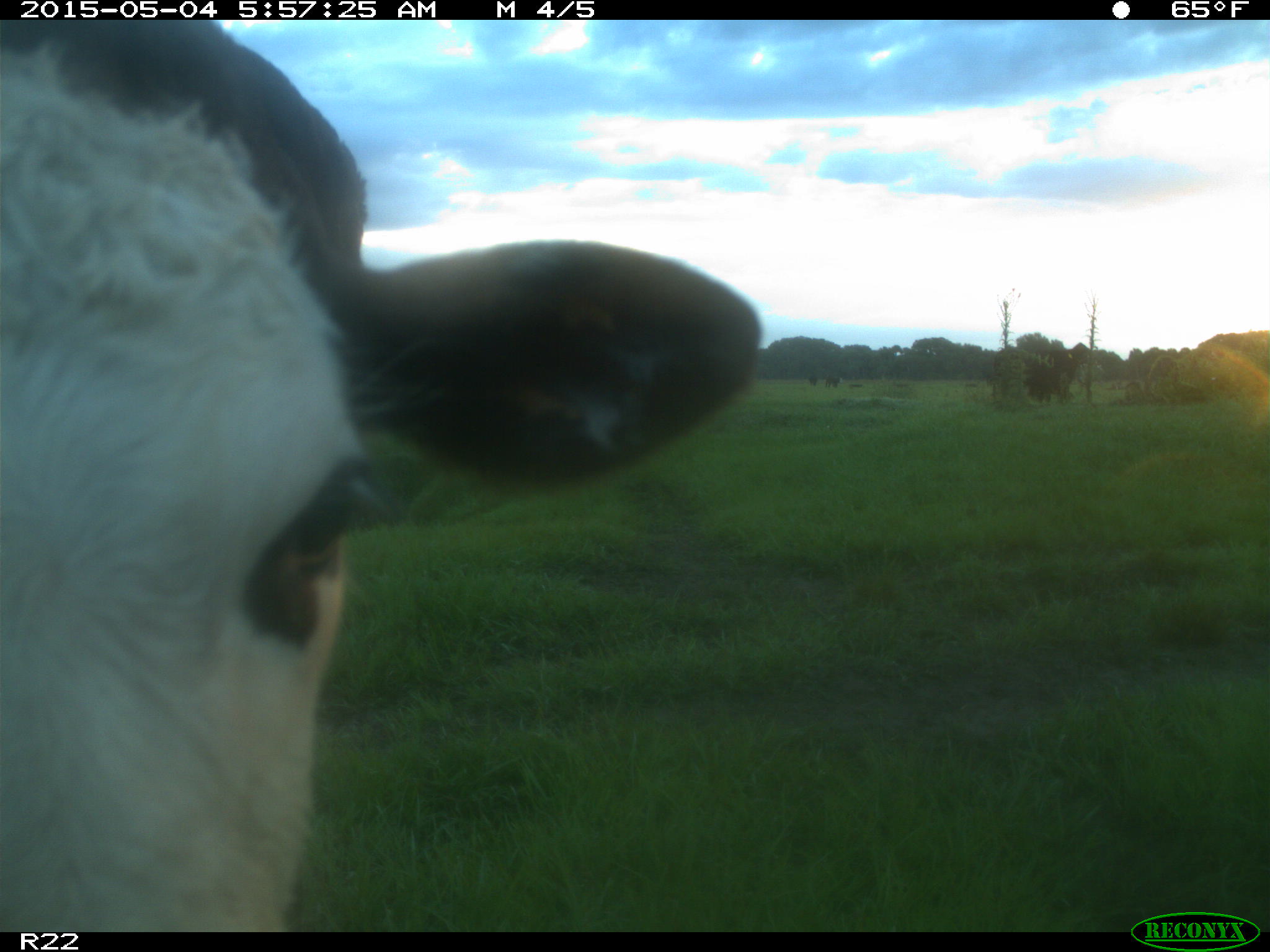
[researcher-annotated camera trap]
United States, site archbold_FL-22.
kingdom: Animalia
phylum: Chordata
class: Mammalia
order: Artiodactyla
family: Bovidae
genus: Bos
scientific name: Bos taurus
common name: domestic cow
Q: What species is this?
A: Bos taurus (domestic cow).